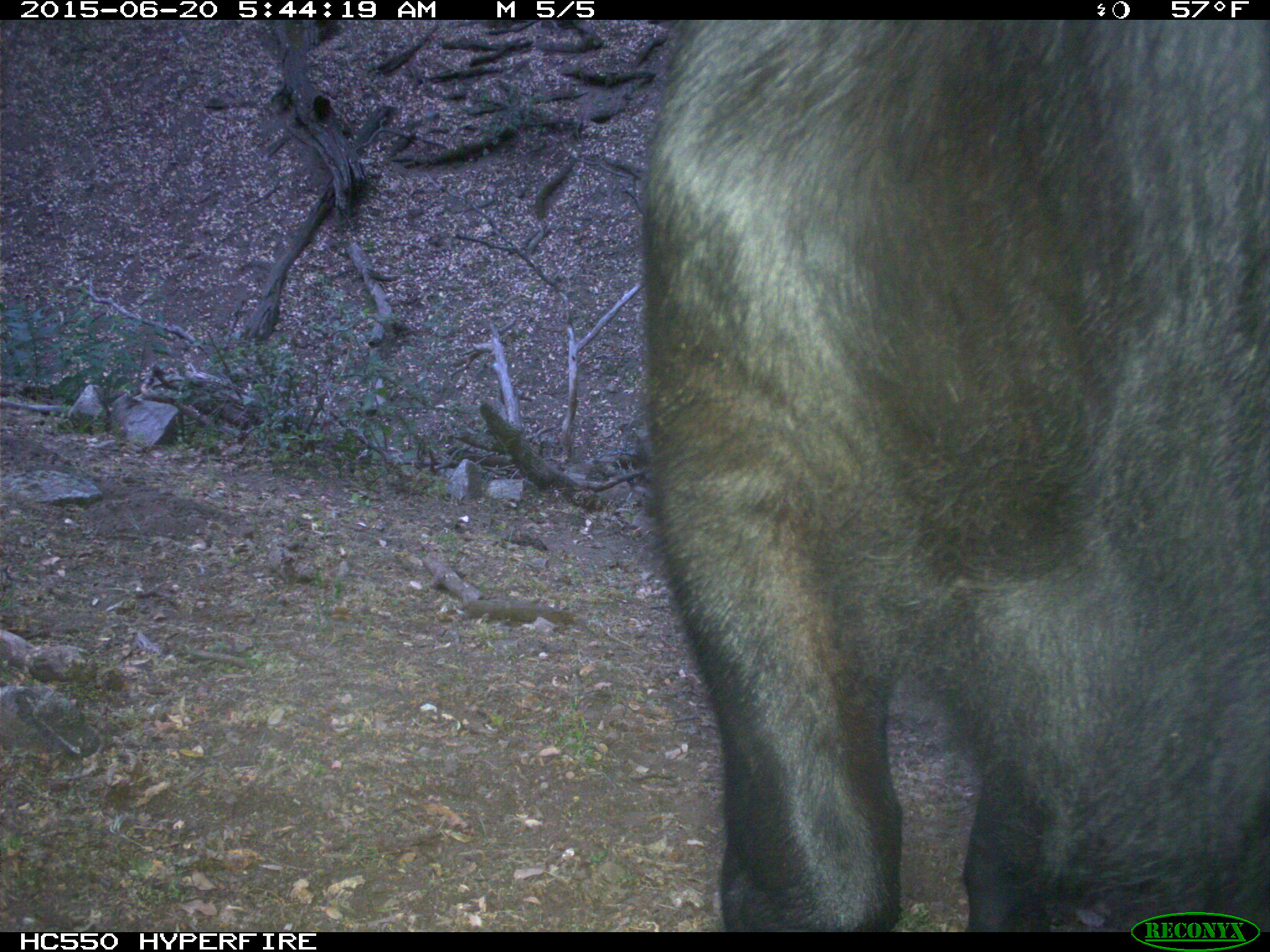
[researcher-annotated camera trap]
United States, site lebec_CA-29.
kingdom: Animalia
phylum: Chordata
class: Mammalia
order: Artiodactyla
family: Bovidae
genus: Bos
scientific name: Bos taurus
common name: domestic cow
Bos taurus (domestic cow).